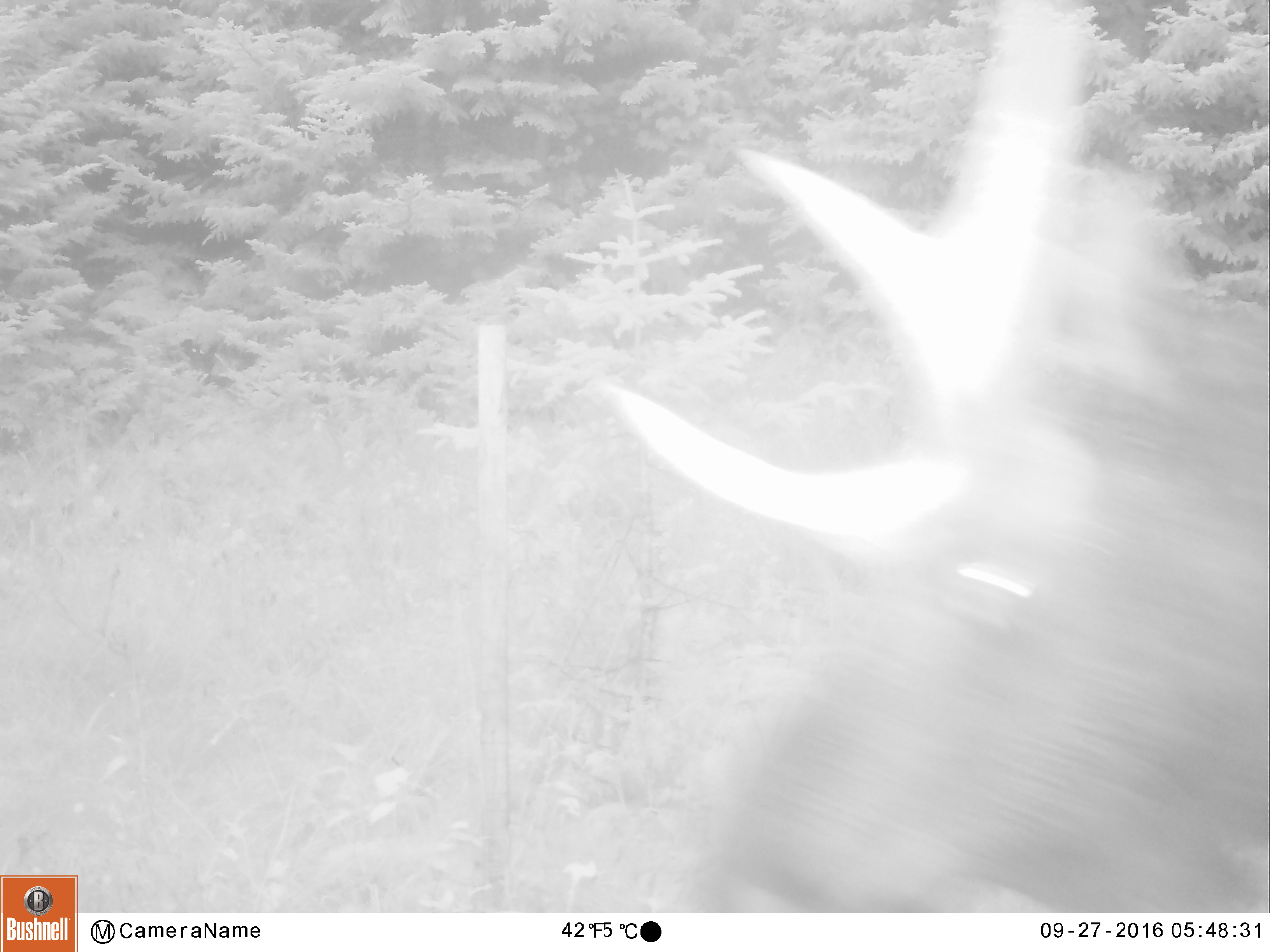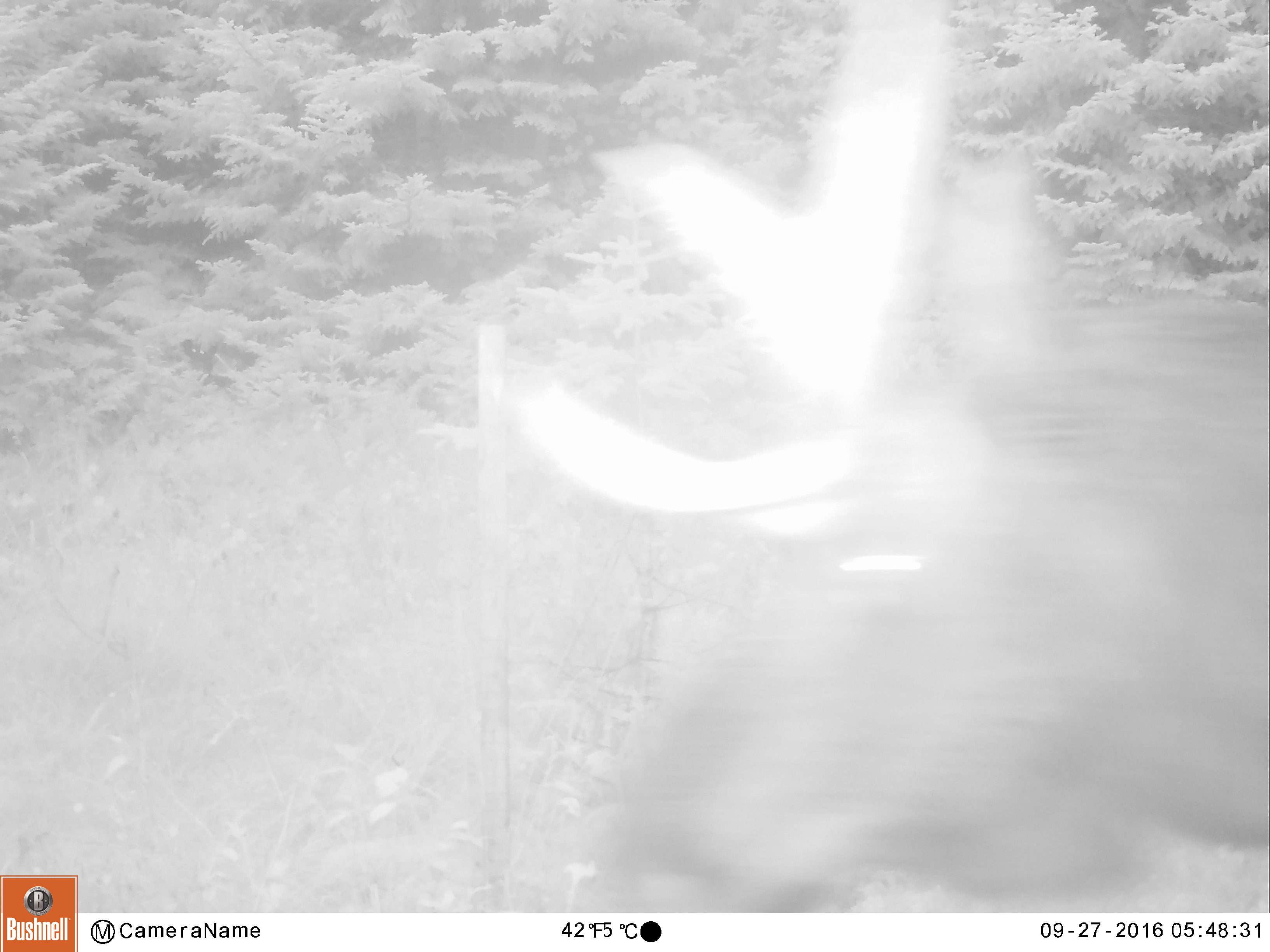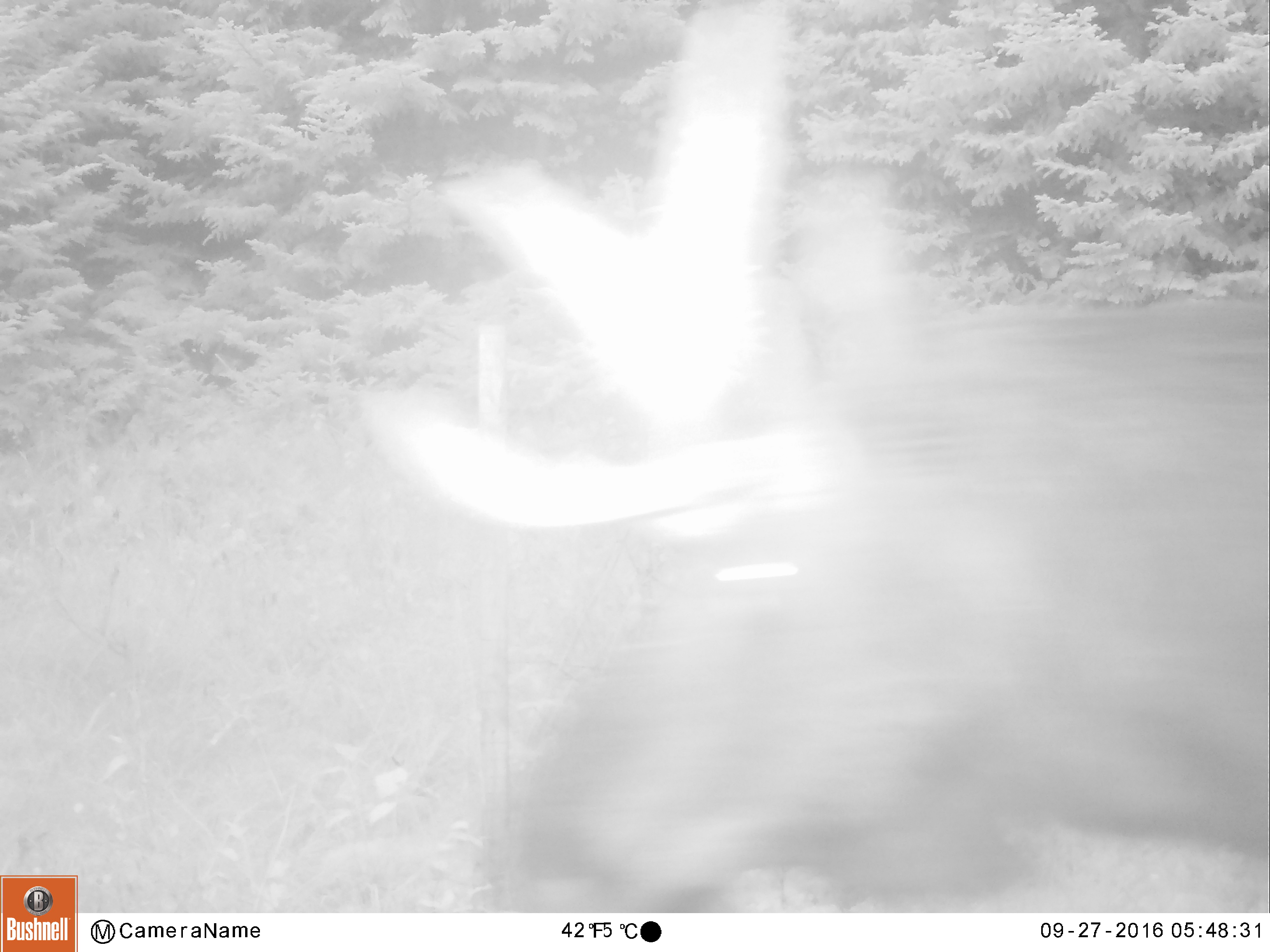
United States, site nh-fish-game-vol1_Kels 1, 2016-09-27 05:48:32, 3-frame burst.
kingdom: Animalia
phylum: Chordata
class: Mammalia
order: Artiodactyla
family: Cervidae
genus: Alces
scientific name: Alces alces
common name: moose